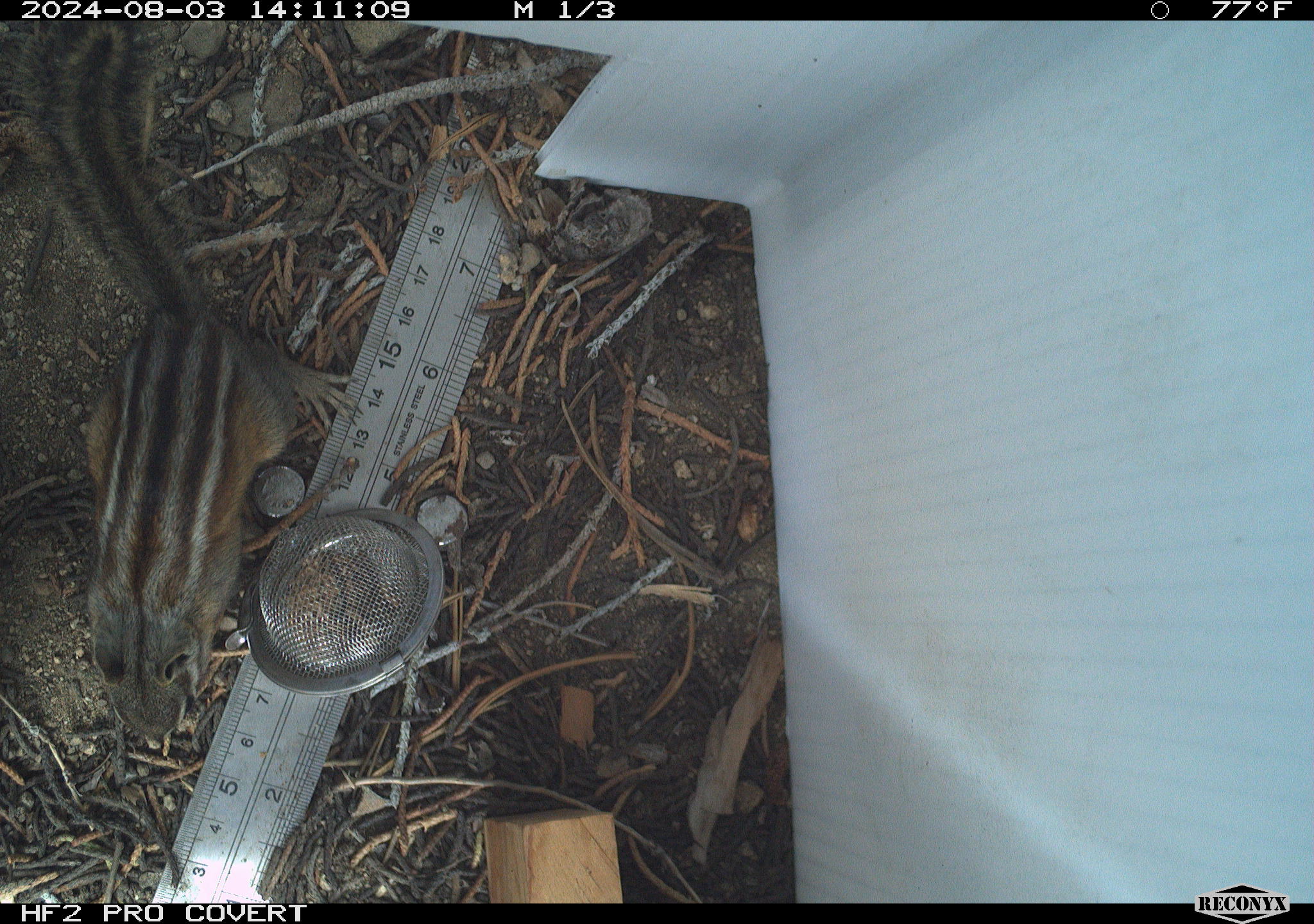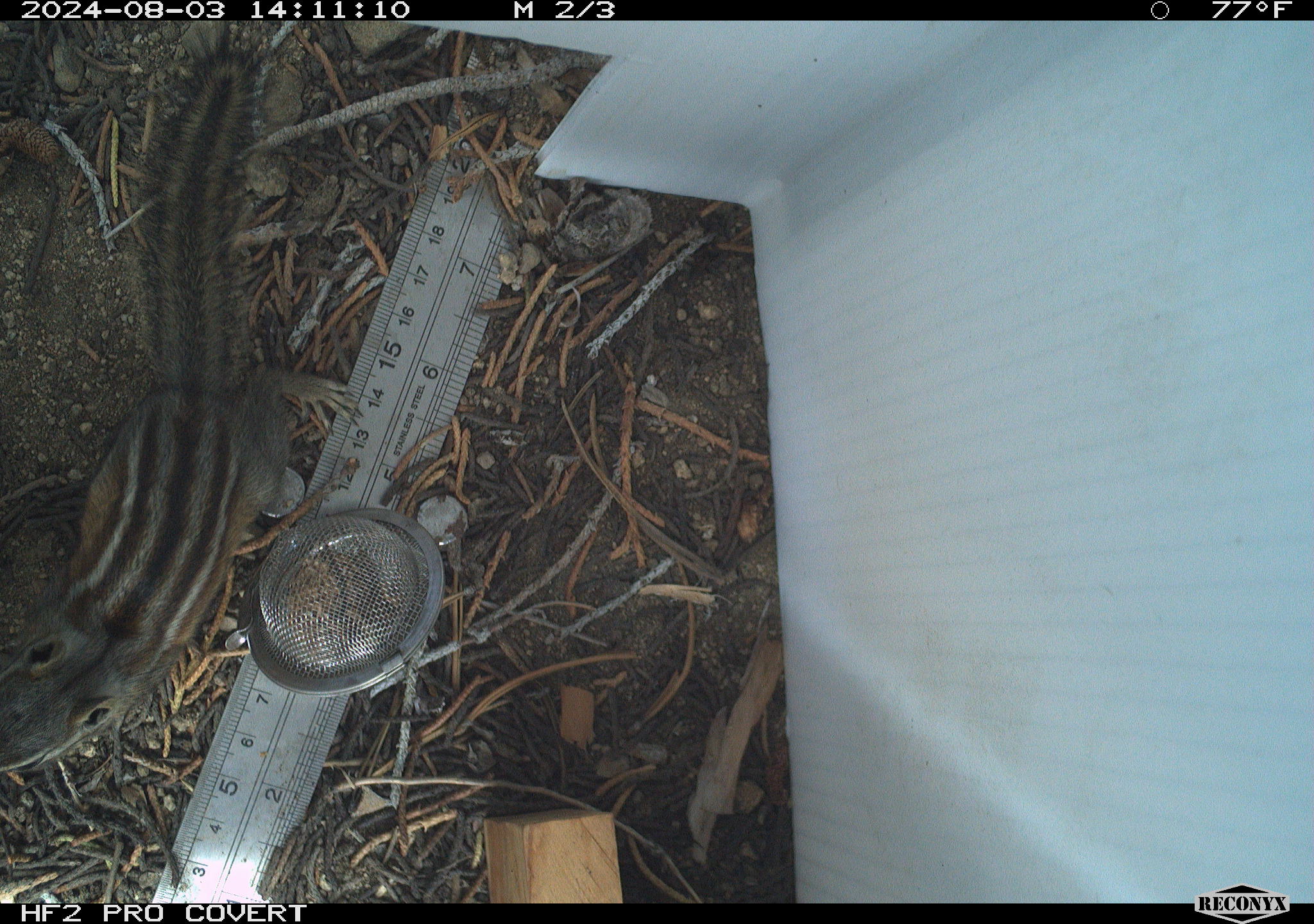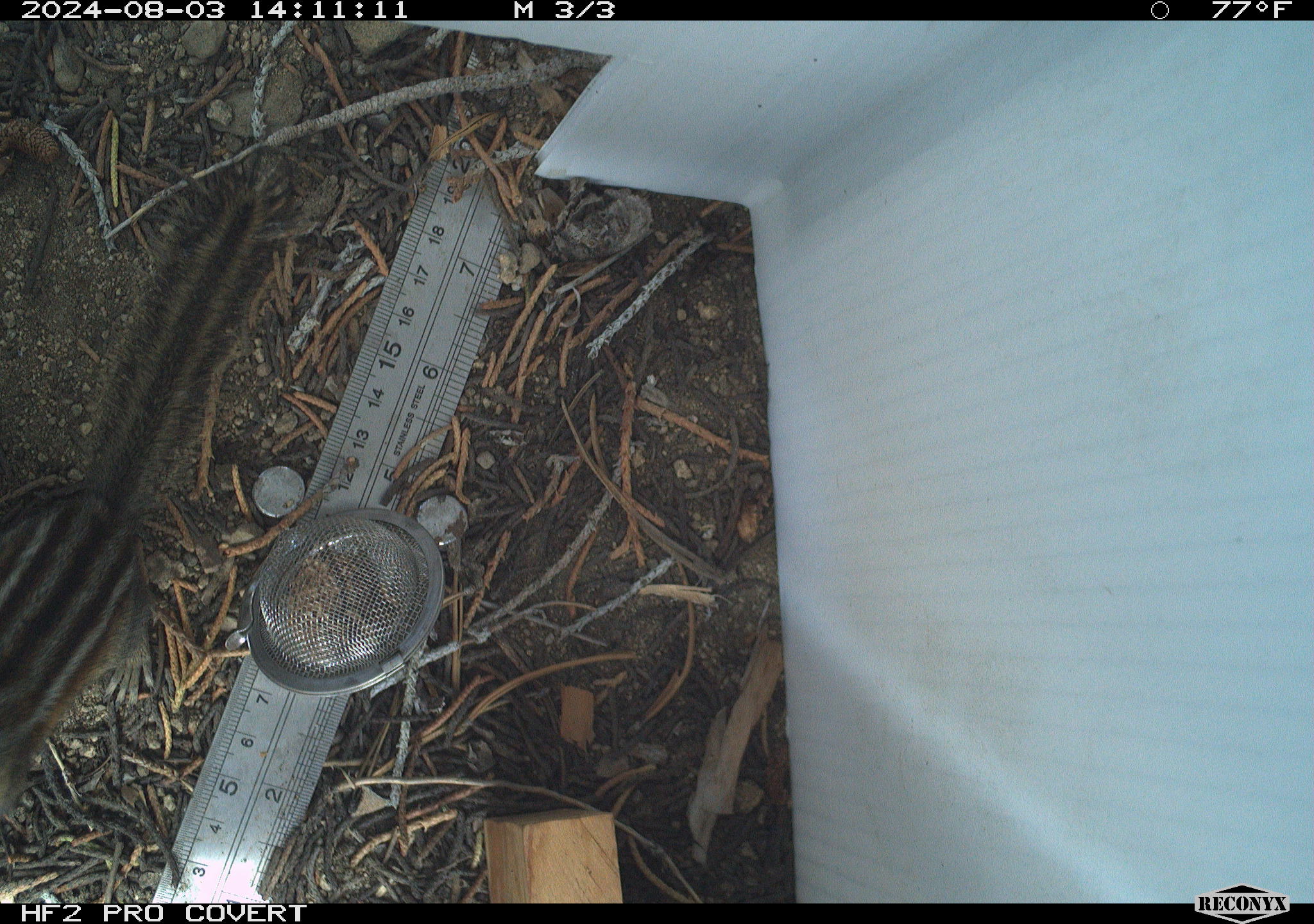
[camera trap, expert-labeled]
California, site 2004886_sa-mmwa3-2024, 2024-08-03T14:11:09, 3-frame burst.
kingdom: Animalia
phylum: Chordata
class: Mammalia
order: Rodentia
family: Sciuridae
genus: Neotamias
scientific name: Neotamias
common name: western chipmunks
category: neotamias species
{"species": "neotamias species (western chipmunks) (Neotamias)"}